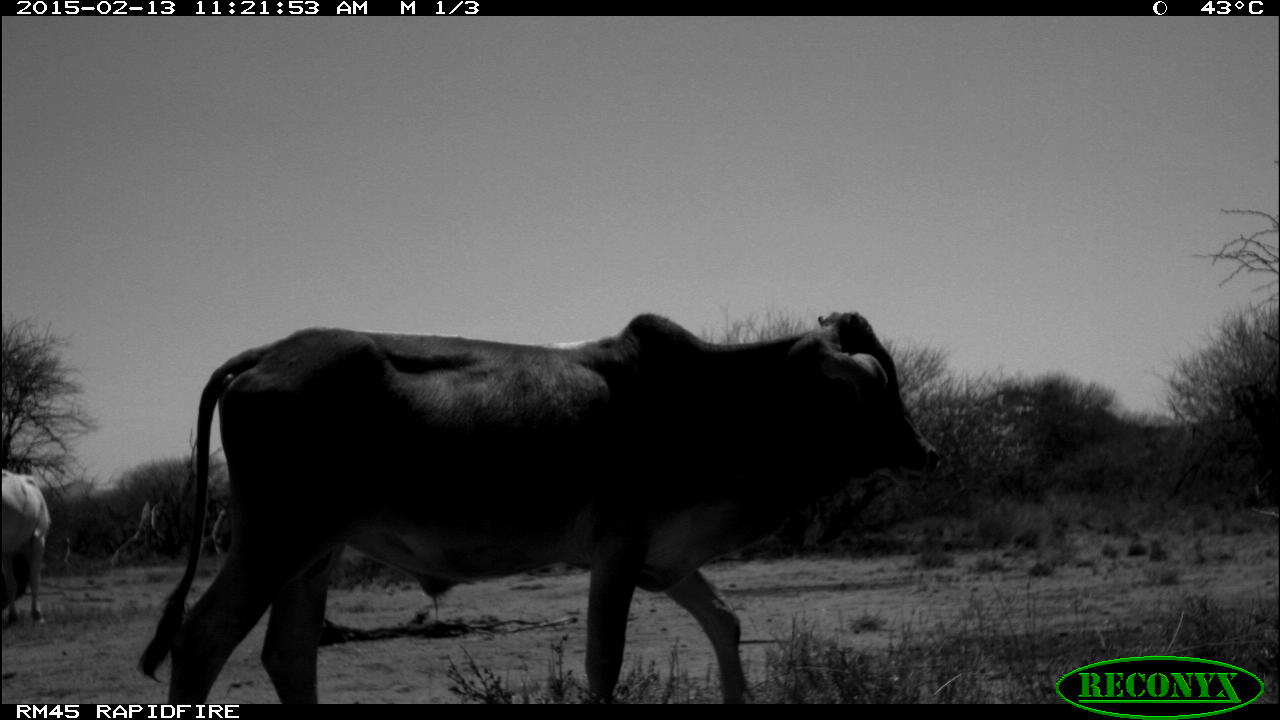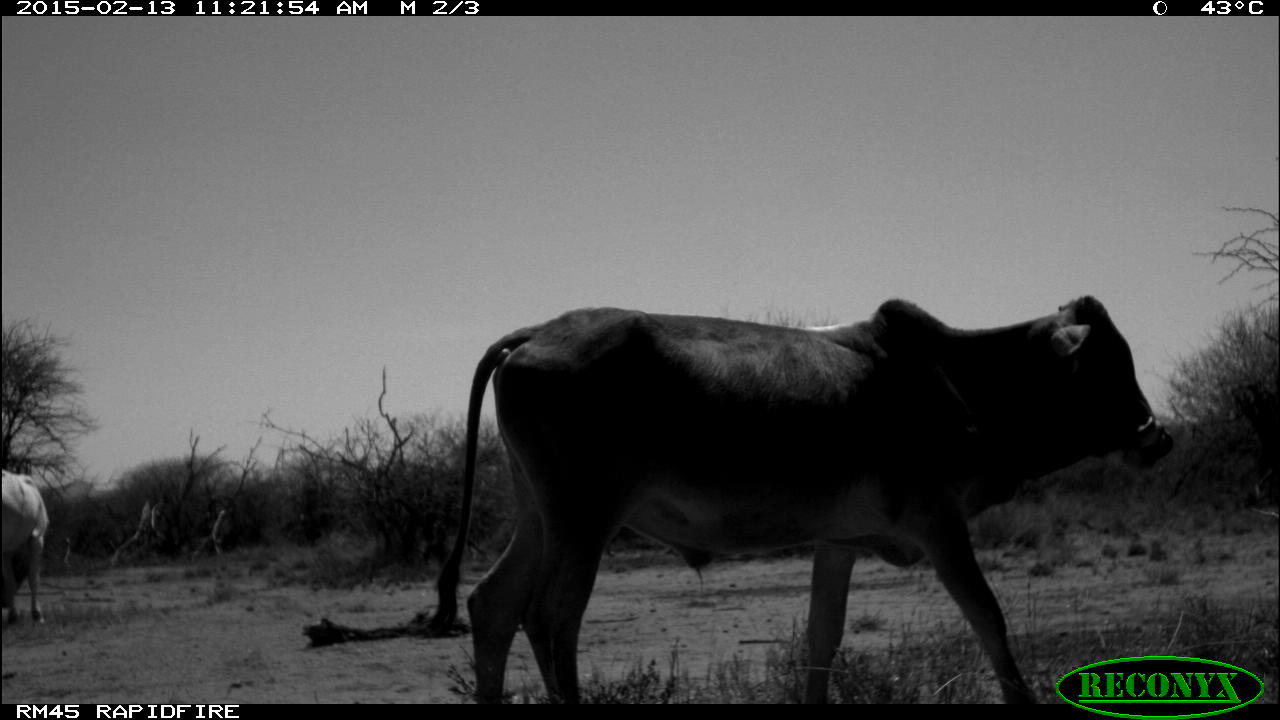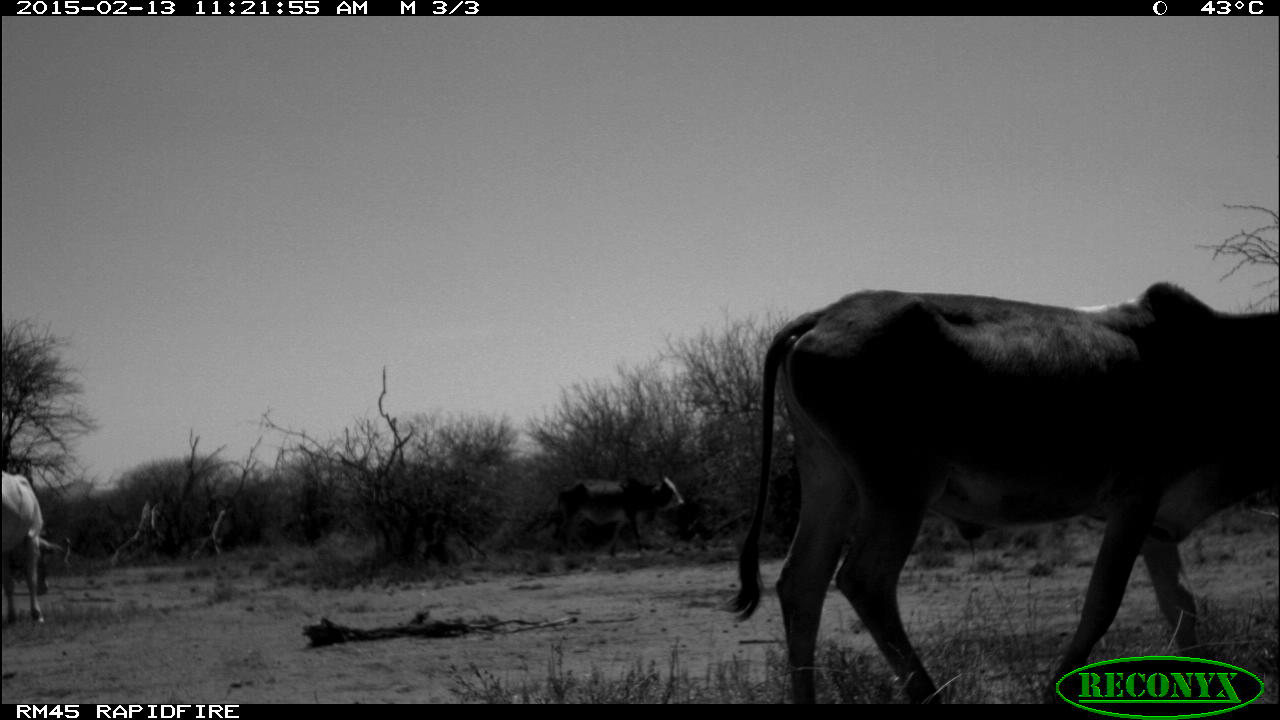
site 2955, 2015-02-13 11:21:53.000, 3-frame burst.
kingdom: Animalia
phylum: Chordata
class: Mammalia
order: Artiodactyla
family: Bovidae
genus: Bos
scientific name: Bos taurus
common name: domestic cattle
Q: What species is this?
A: Bos taurus (domestic cattle).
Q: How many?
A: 6.